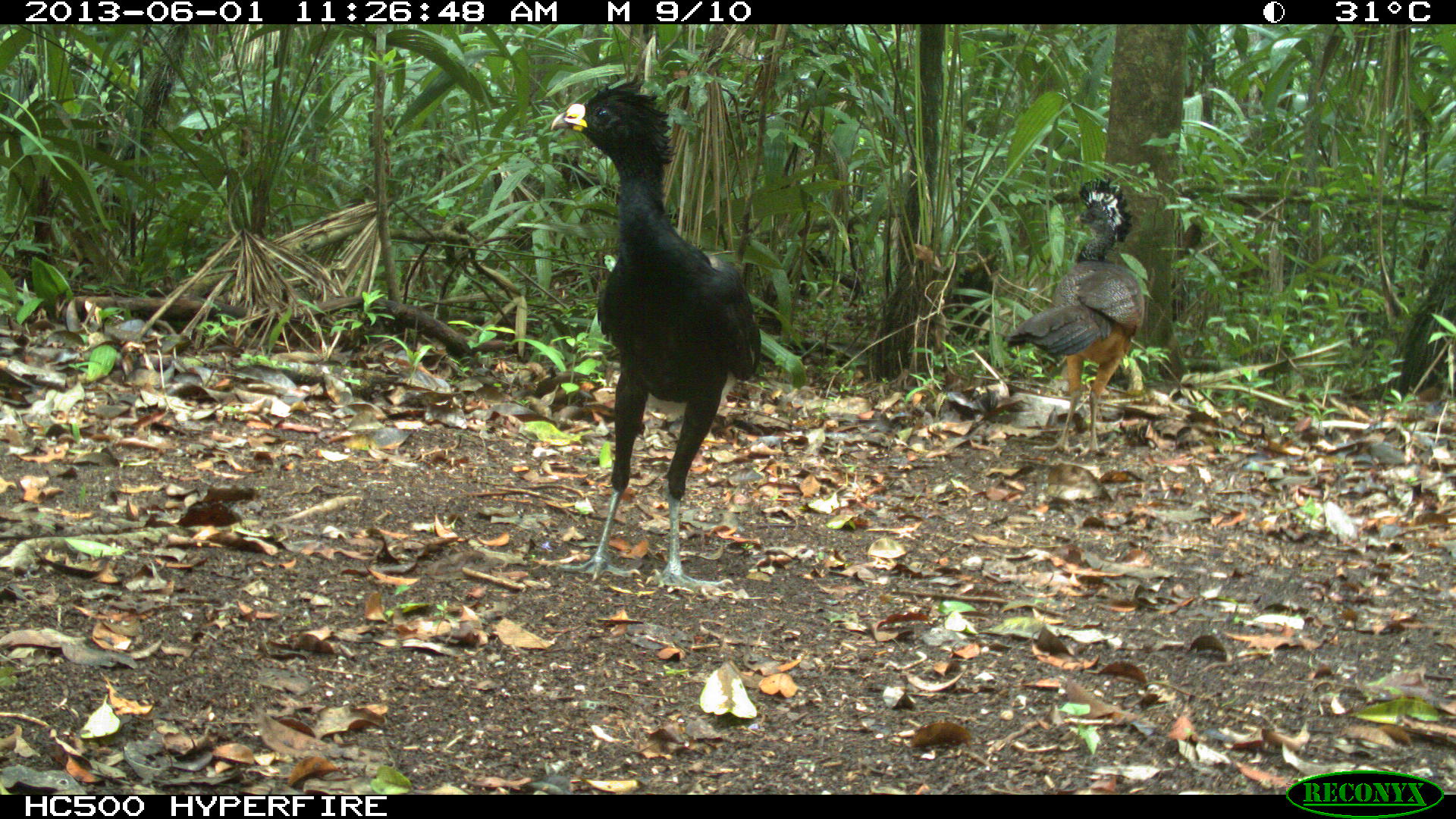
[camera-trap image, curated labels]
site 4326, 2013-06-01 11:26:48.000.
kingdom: Animalia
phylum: Chordata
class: Aves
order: Galliformes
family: Cracidae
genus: Crax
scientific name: Crax rubra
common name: great curassow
Crax rubra (great curassow), count 3.